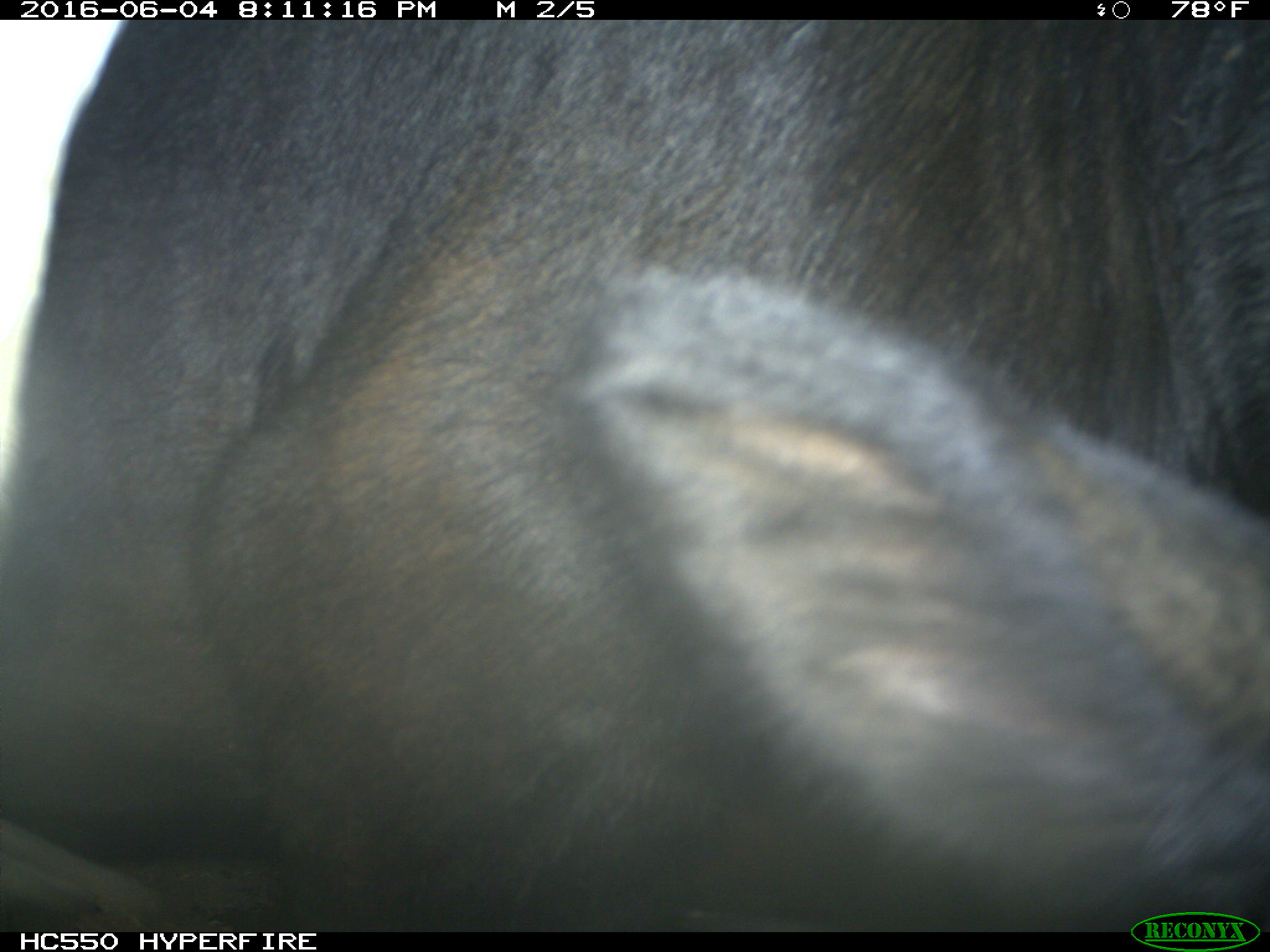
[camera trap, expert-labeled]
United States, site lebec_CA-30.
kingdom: Animalia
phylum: Chordata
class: Mammalia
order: Artiodactyla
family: Bovidae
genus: Bos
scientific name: Bos taurus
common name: domestic cow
Bos taurus (domestic cow).